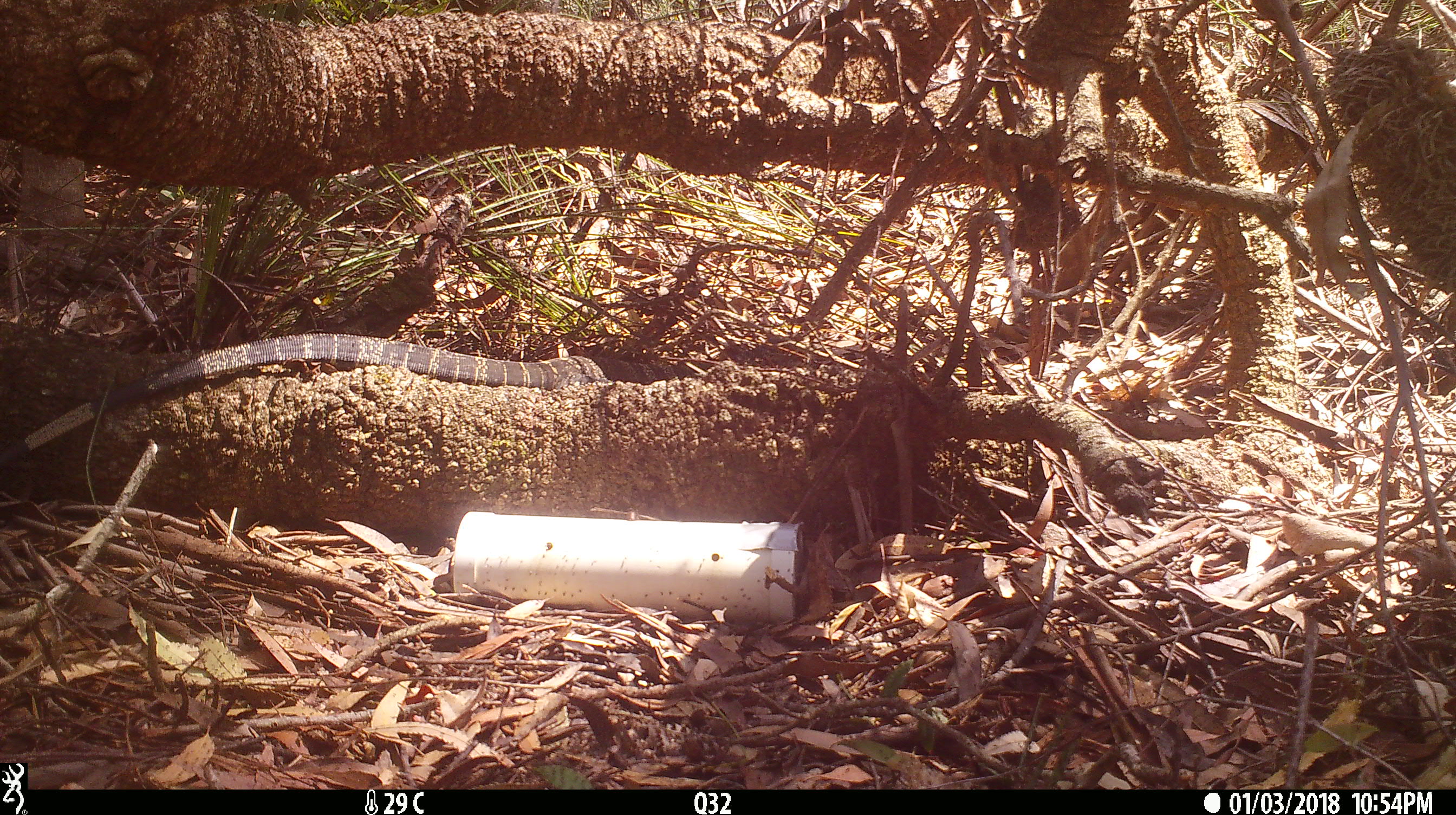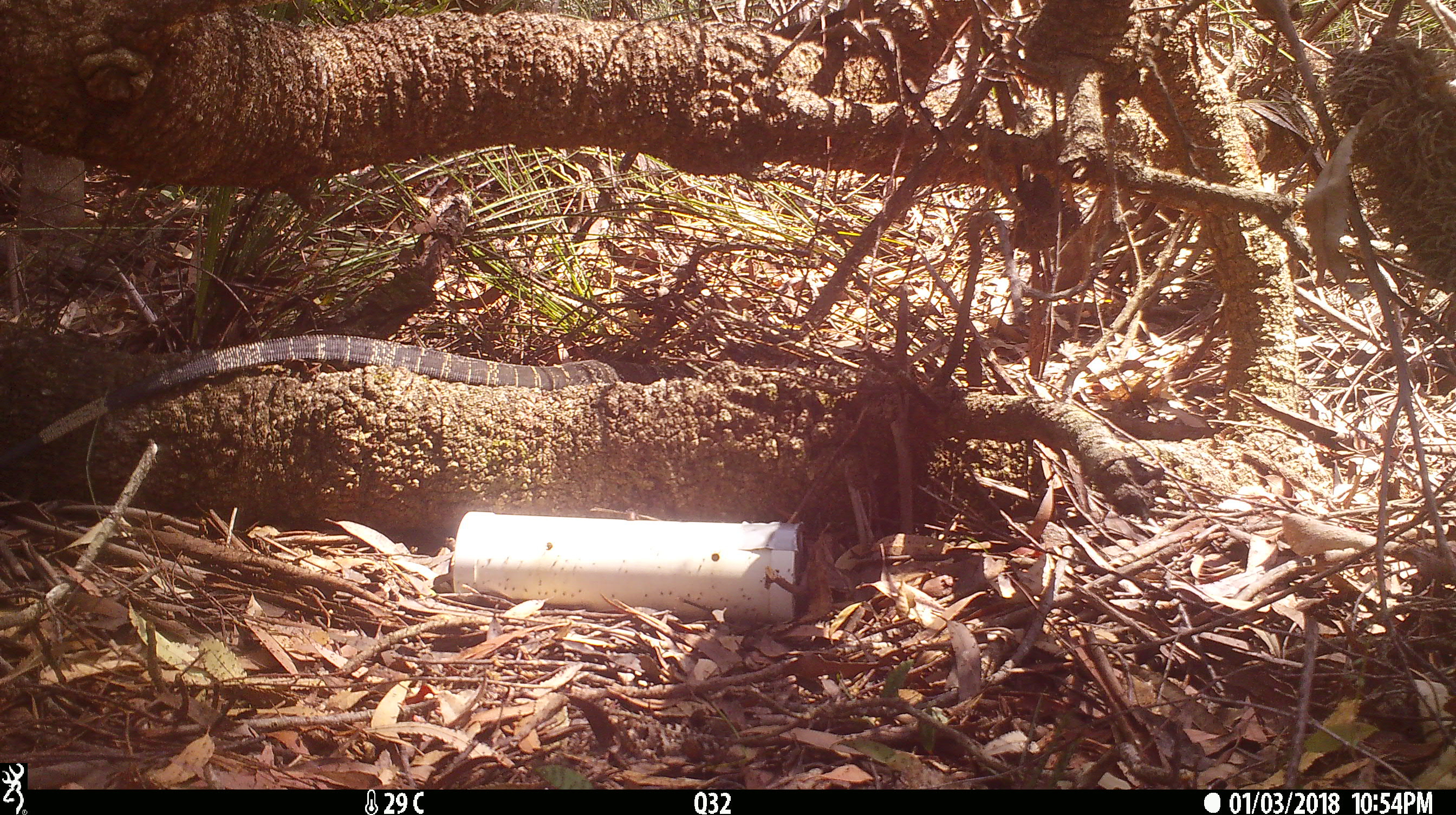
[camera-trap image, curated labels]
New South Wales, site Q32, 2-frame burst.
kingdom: Animalia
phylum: Chordata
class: Reptilia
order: Squamata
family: Varanidae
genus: Varanus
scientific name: Varanus varius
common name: lace monitor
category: goanna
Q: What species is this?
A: Goanna (lace monitor) (Varanus varius).